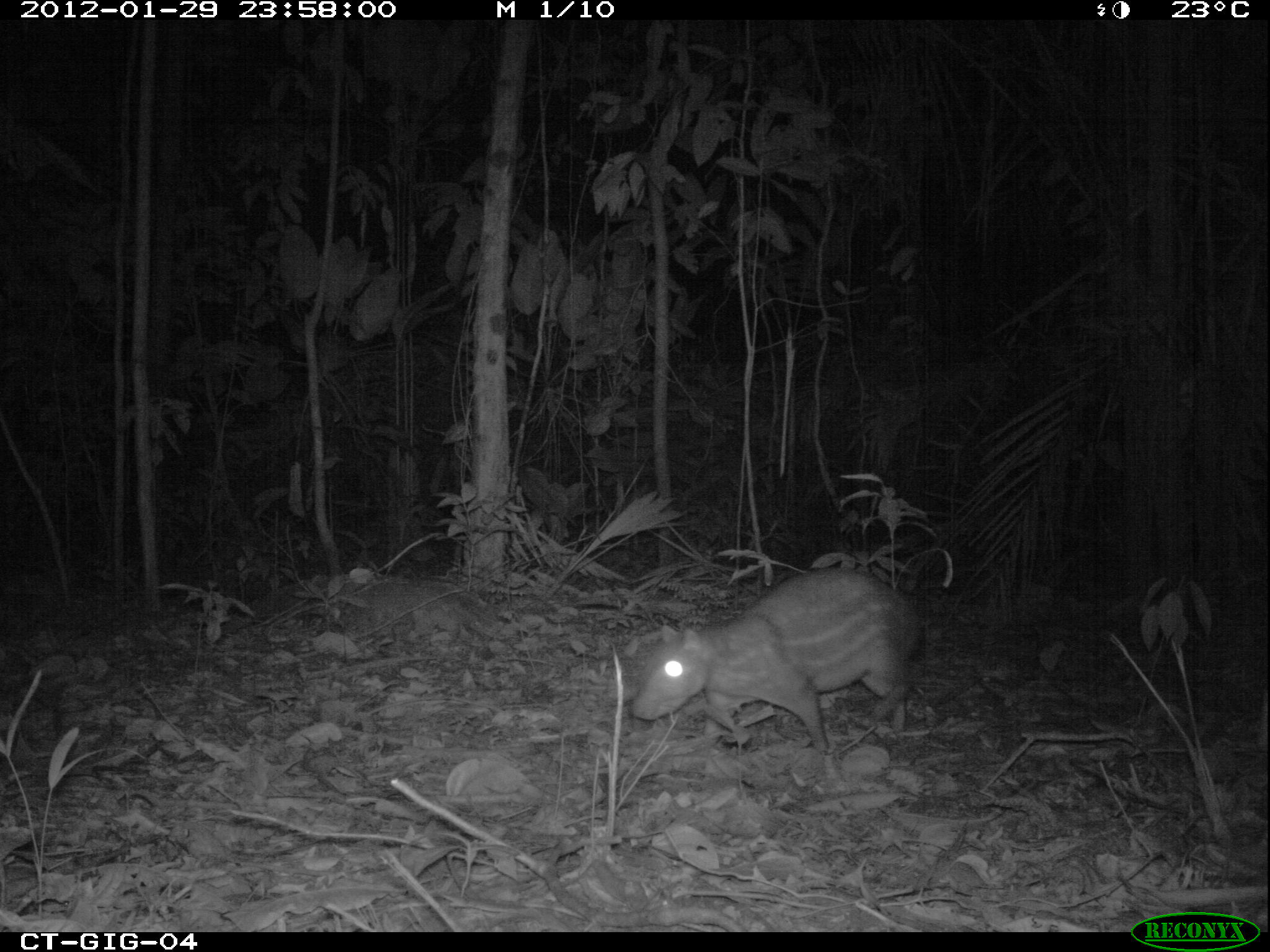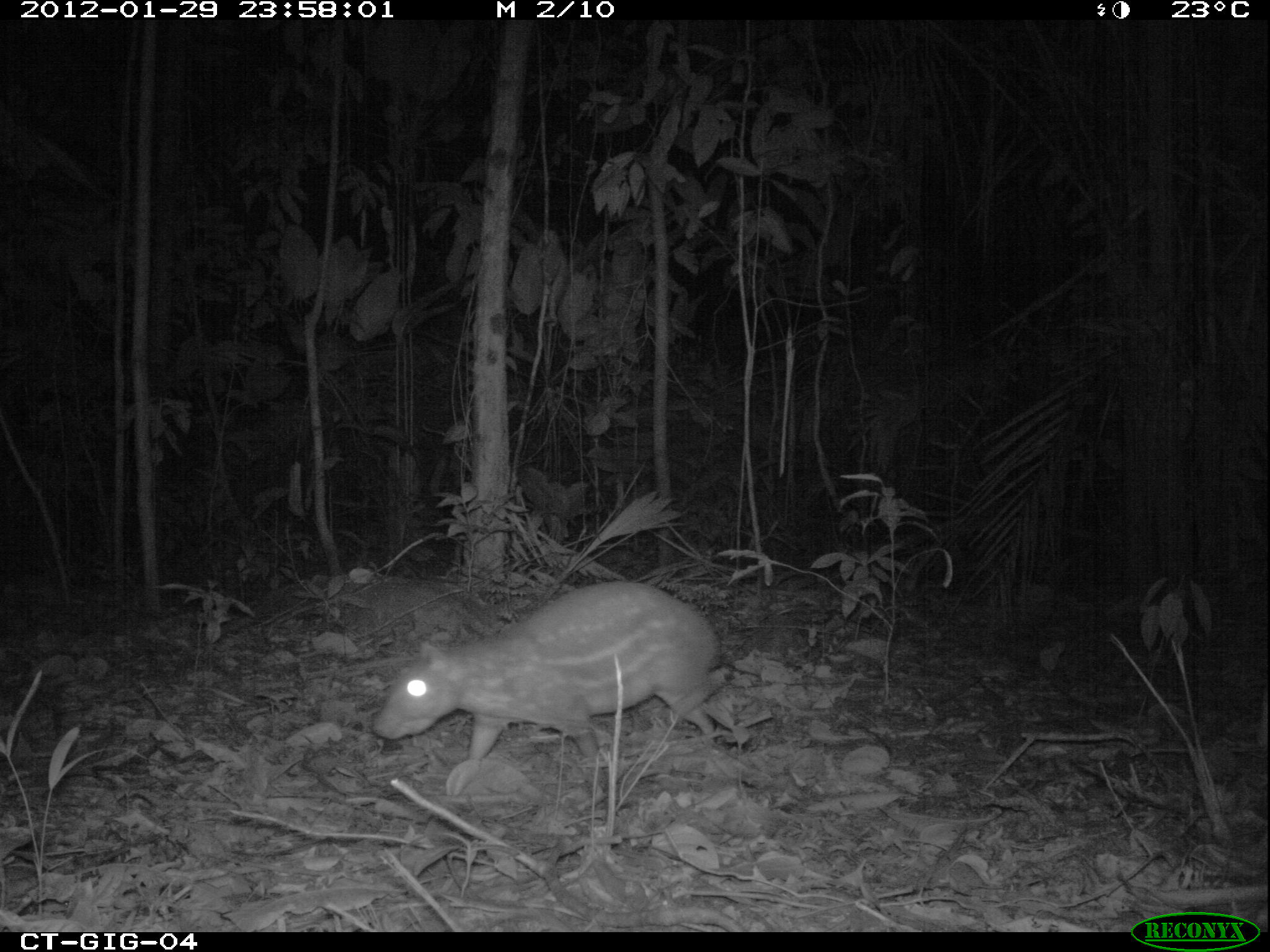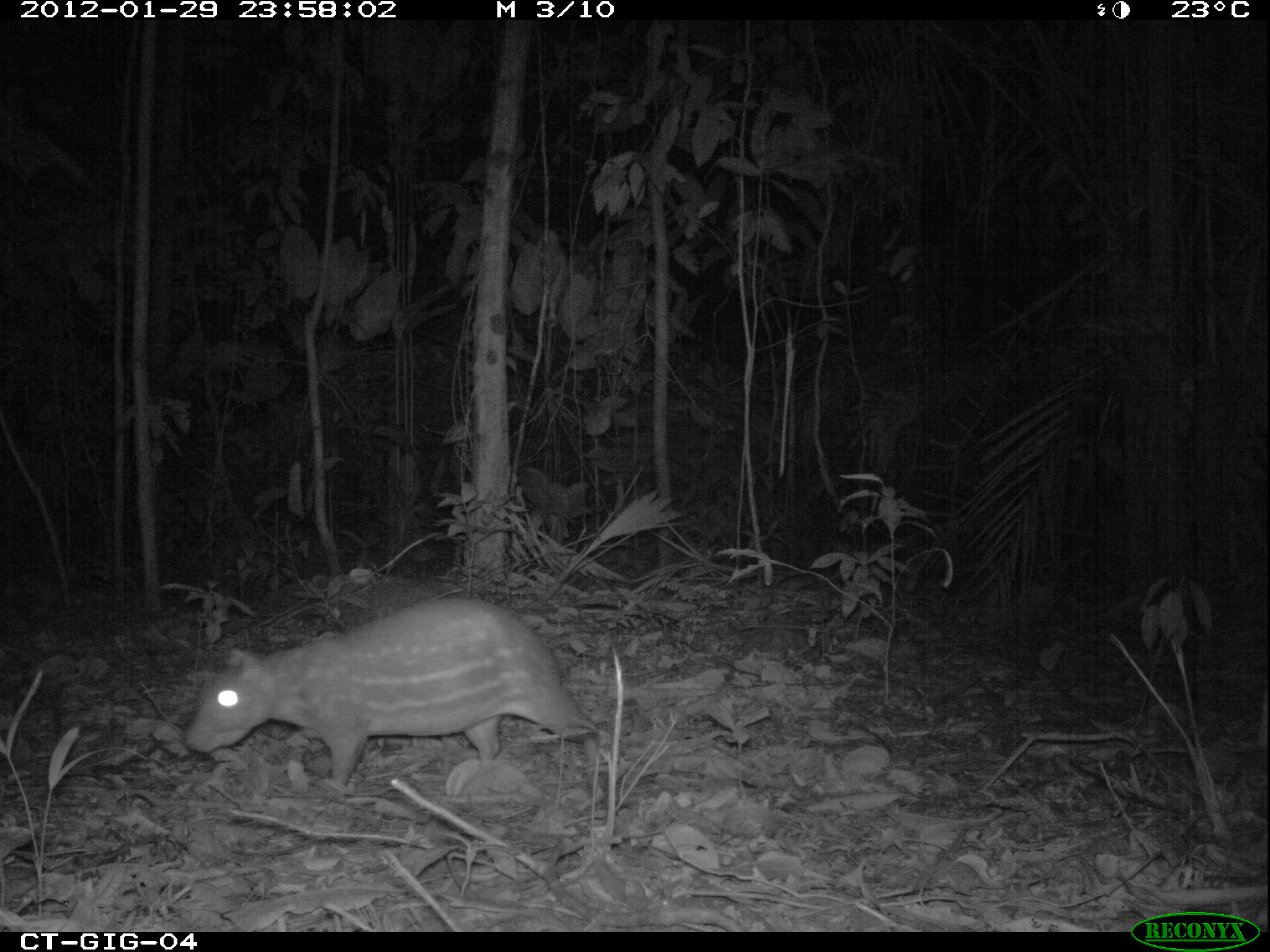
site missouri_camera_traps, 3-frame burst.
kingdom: Animalia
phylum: Chordata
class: Mammalia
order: Rodentia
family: Cuniculidae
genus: Cuniculus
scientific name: Cuniculus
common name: paca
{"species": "paca (Cuniculus)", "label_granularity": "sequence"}